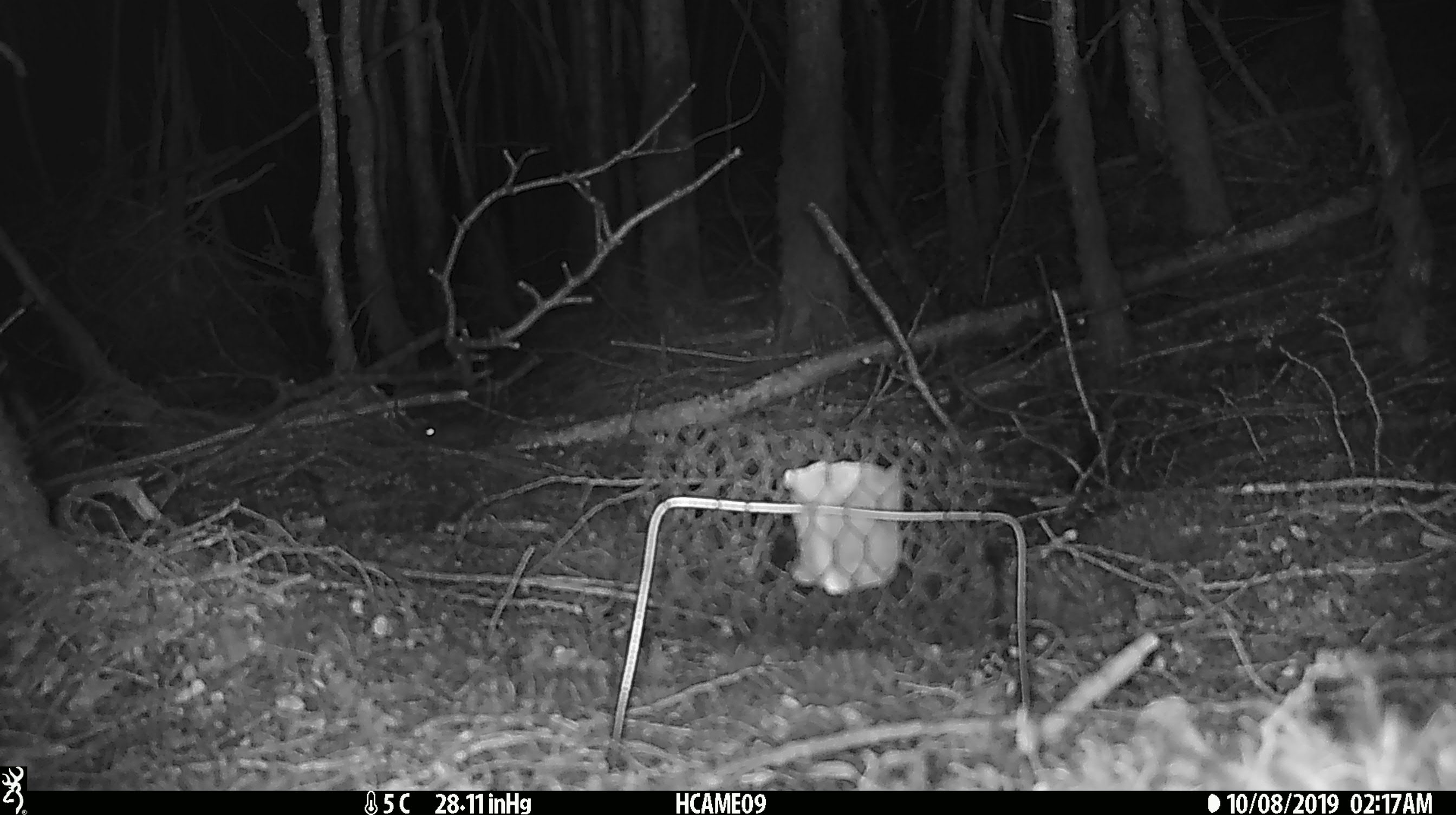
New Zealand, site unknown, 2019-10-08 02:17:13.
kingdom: Animalia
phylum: Chordata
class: Mammalia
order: Rodentia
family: Muridae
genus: Mus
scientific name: Mus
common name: mouse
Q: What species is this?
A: Mouse (Mus).